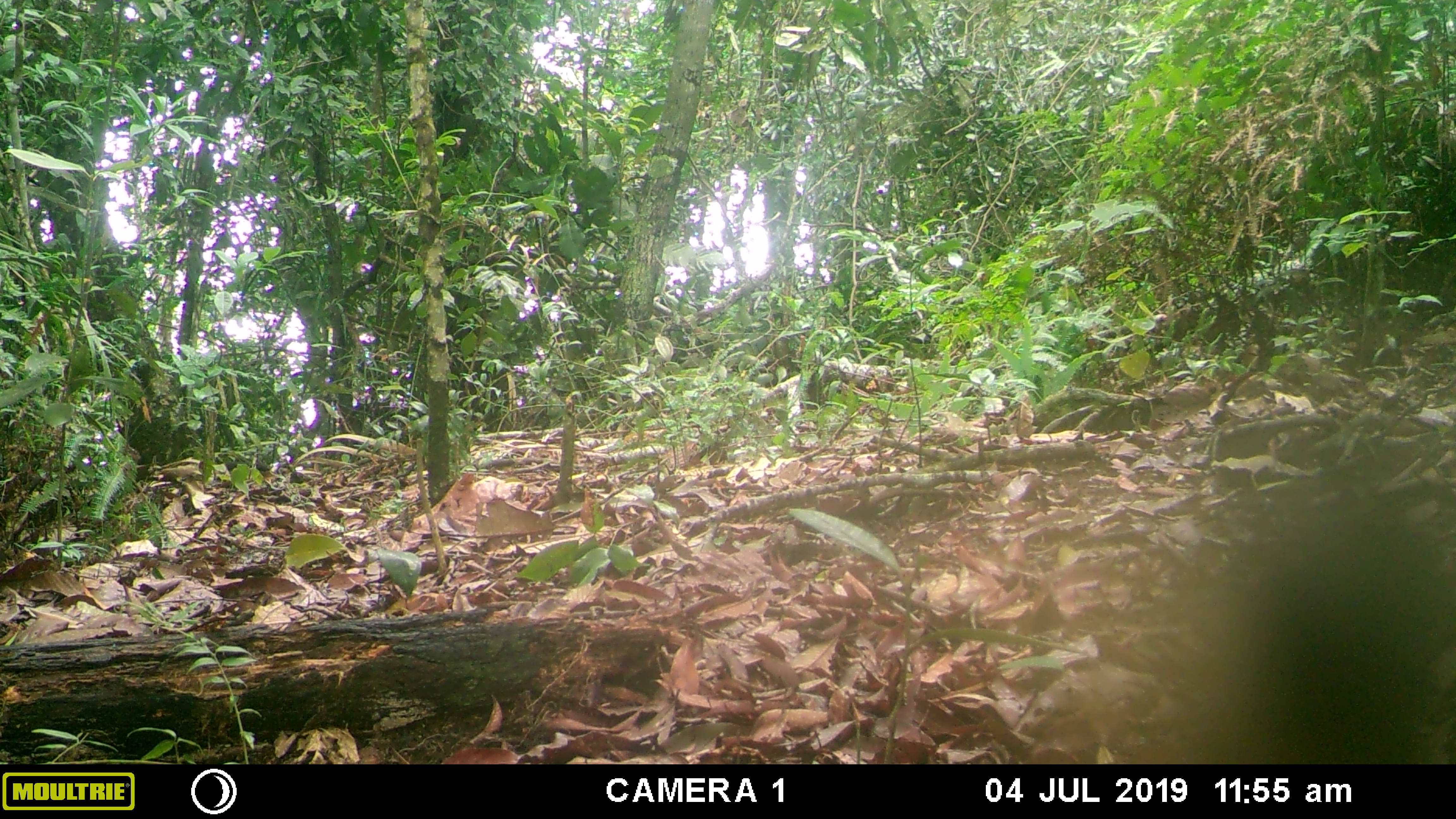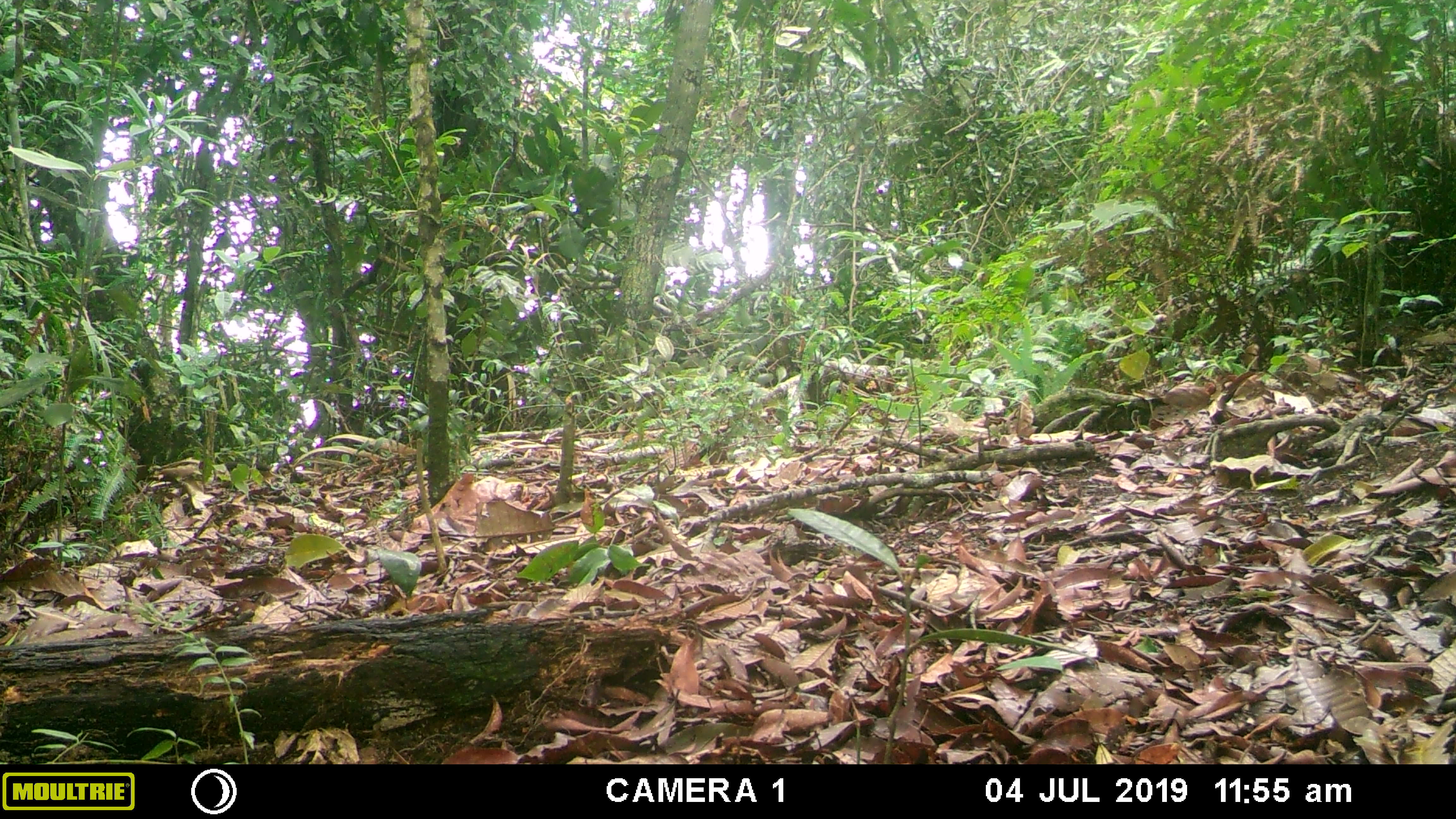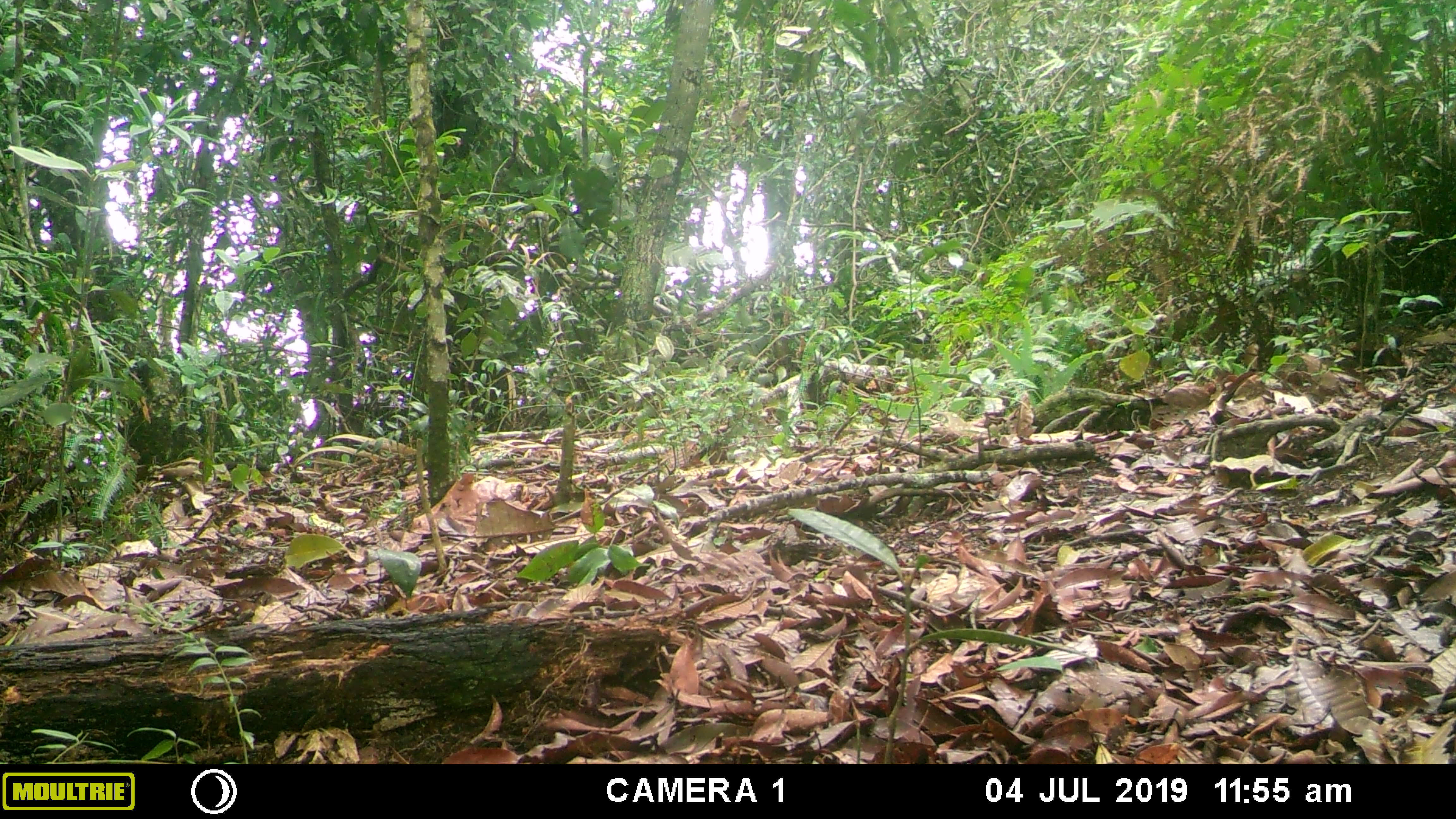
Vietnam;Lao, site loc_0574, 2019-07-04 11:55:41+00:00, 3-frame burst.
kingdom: Animalia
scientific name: Animalia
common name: animal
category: unidentified animal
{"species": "unidentified animal (animal) (Animalia)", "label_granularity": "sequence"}